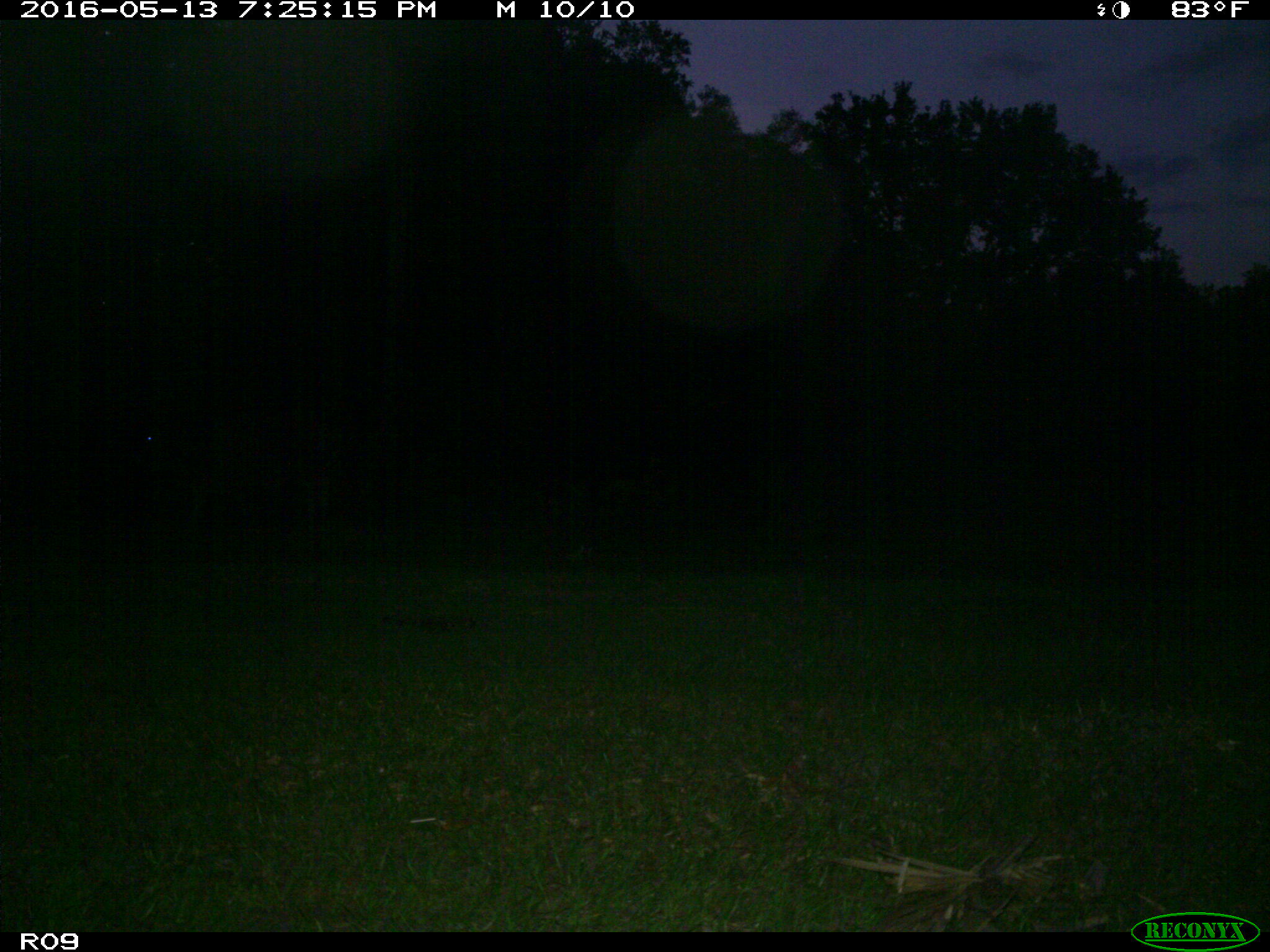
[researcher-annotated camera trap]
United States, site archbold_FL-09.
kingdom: Animalia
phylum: Chordata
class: Mammalia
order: Artiodactyla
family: Bovidae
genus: Bos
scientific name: Bos taurus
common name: domestic cow